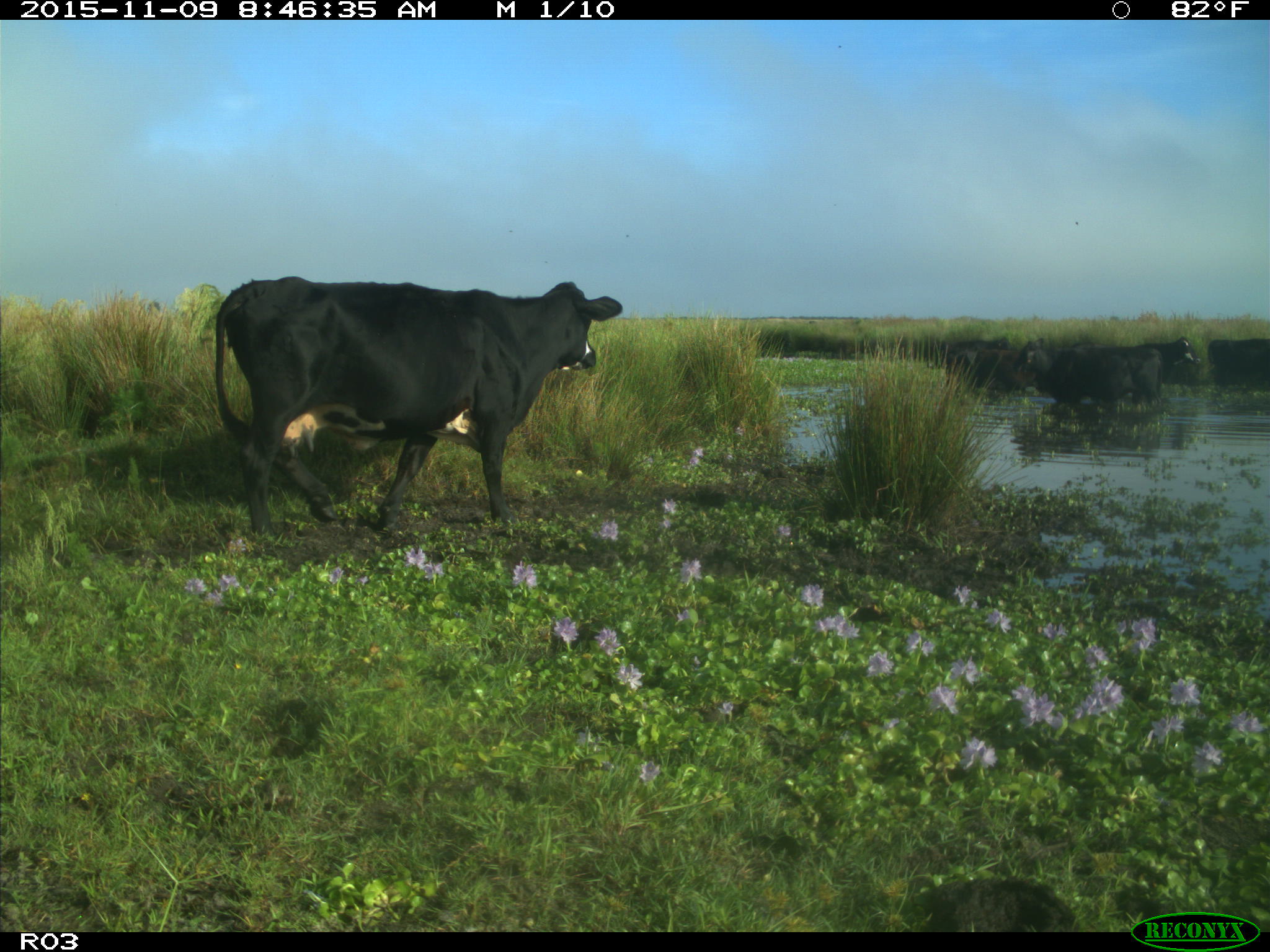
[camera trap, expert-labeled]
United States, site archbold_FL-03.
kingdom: Animalia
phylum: Chordata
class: Mammalia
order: Artiodactyla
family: Bovidae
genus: Bos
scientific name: Bos taurus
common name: domestic cow